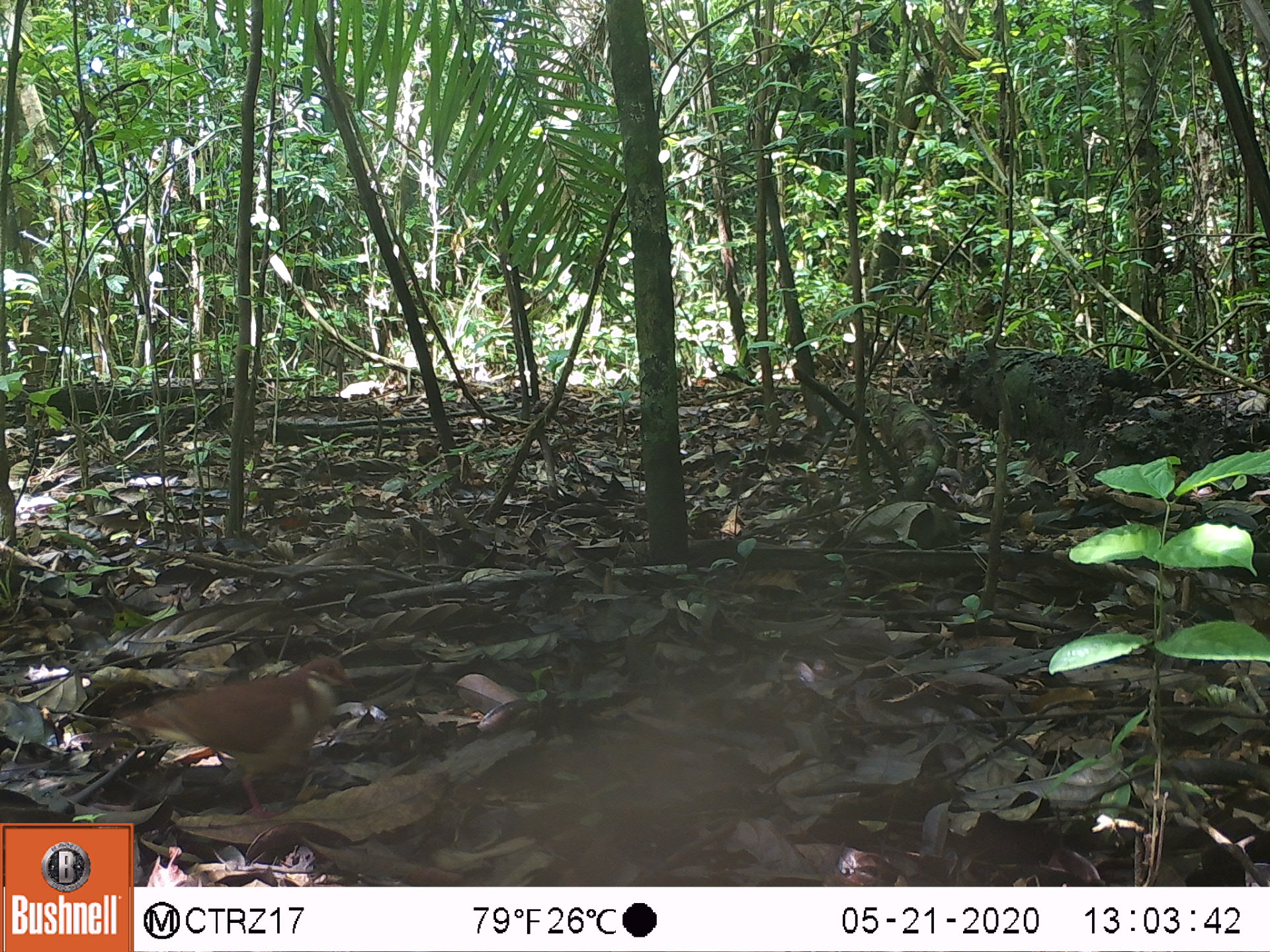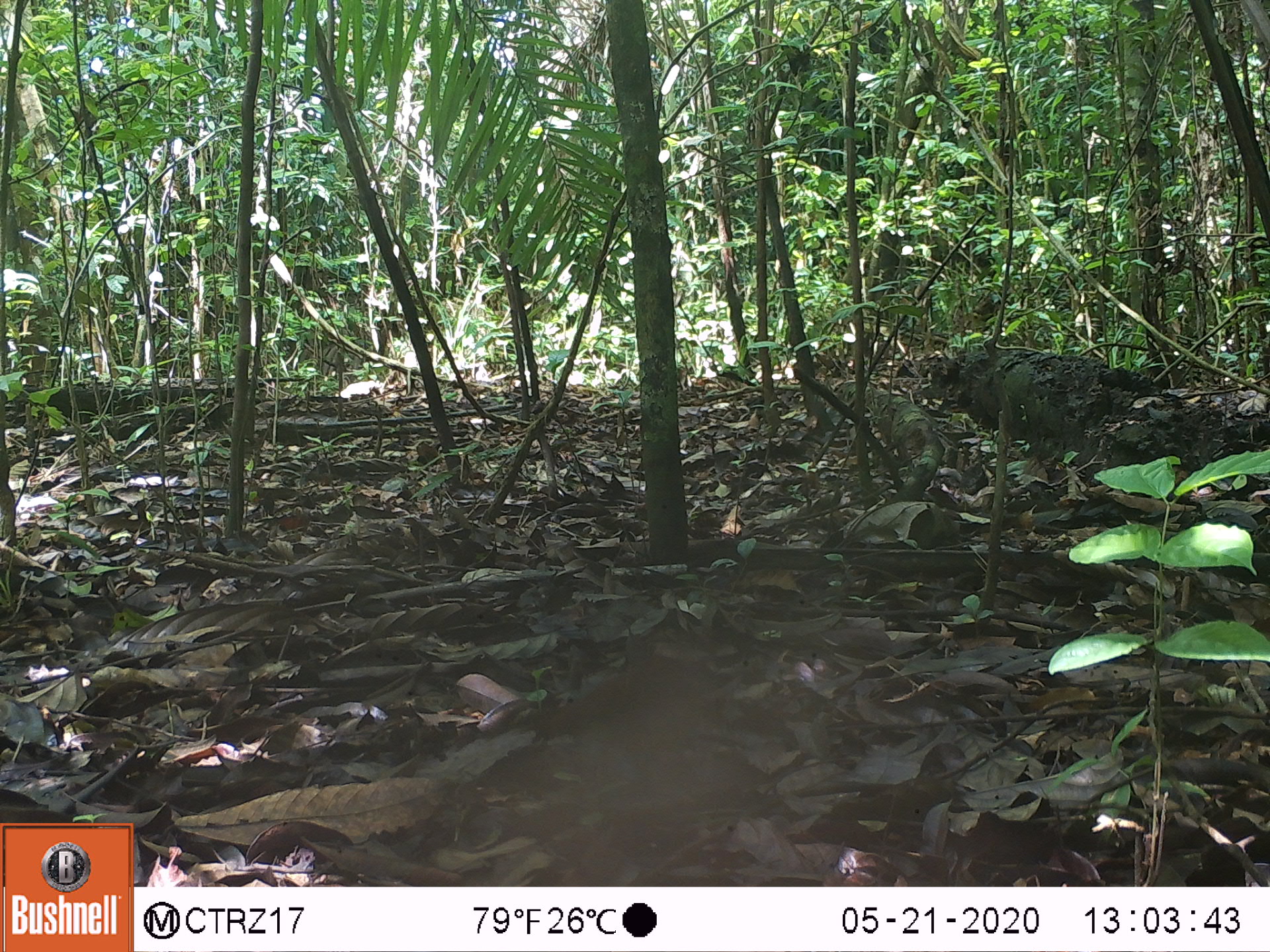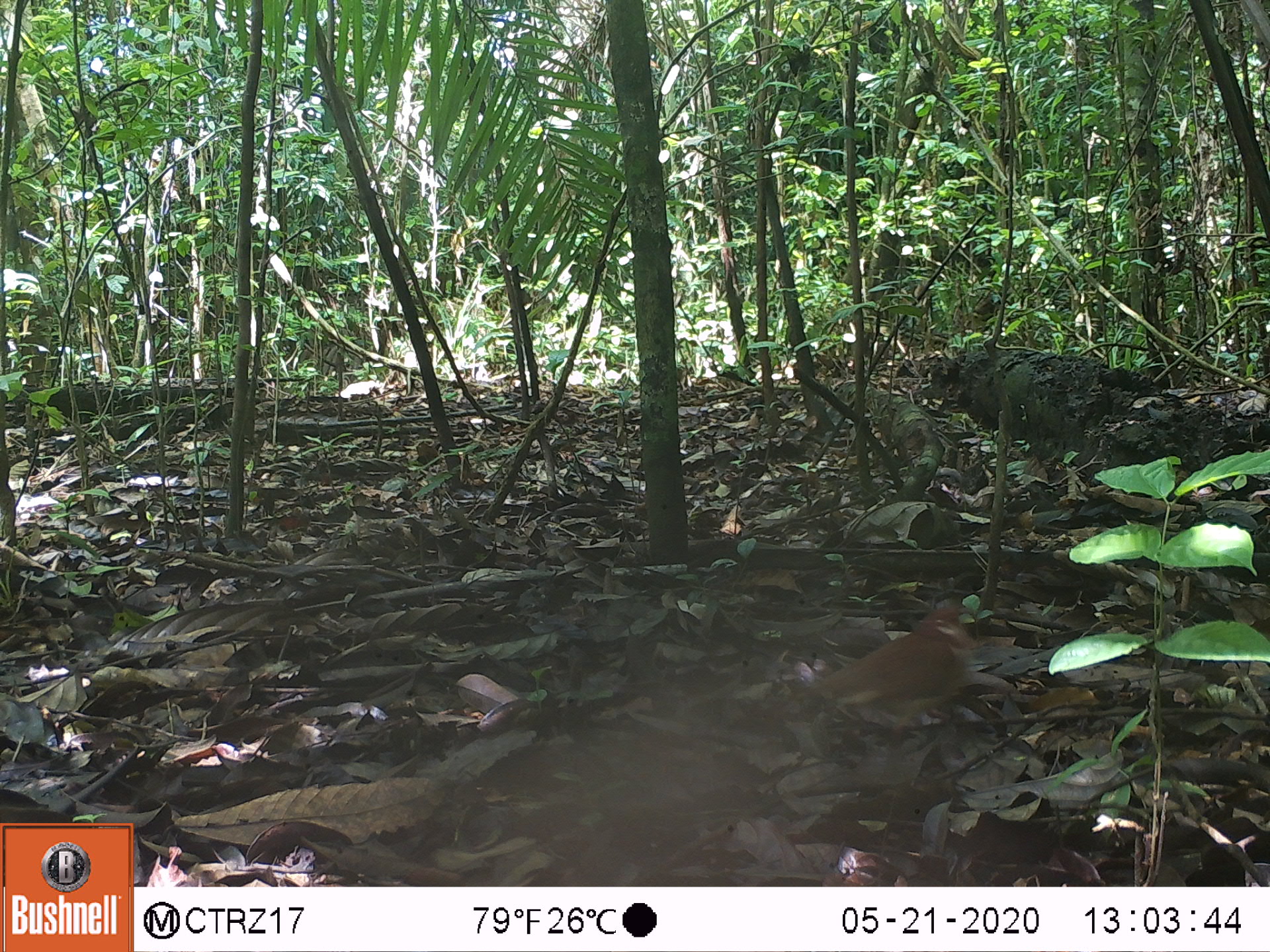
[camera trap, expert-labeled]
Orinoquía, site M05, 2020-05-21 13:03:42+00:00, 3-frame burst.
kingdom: Animalia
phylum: Chordata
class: Aves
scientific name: Aves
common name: bird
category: unknown bird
Unknown bird (bird) (Aves).